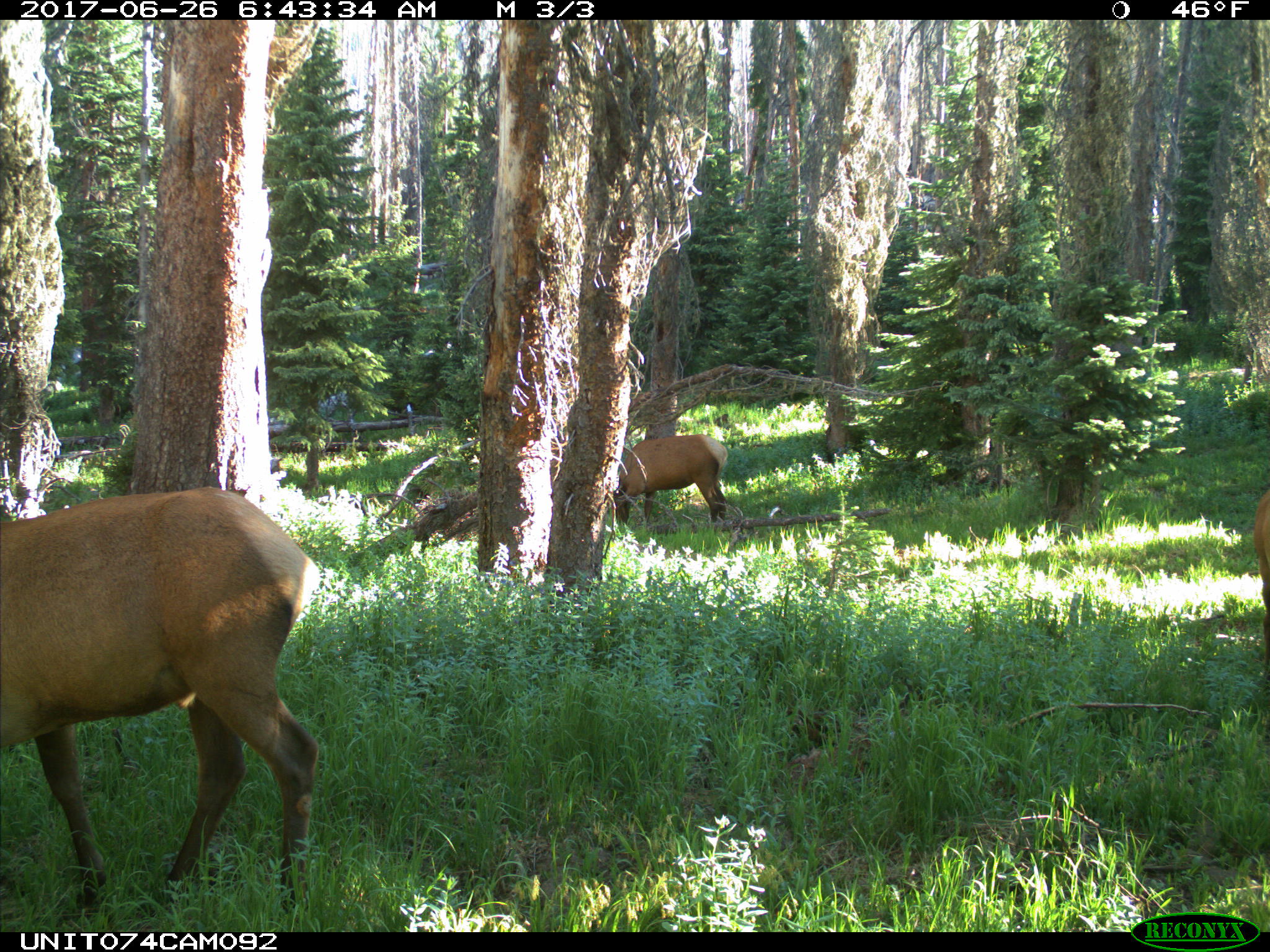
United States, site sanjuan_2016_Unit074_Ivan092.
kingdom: Animalia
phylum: Chordata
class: Mammalia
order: Artiodactyla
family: Cervidae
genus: Cervus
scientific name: Cervus elaphus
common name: red deer